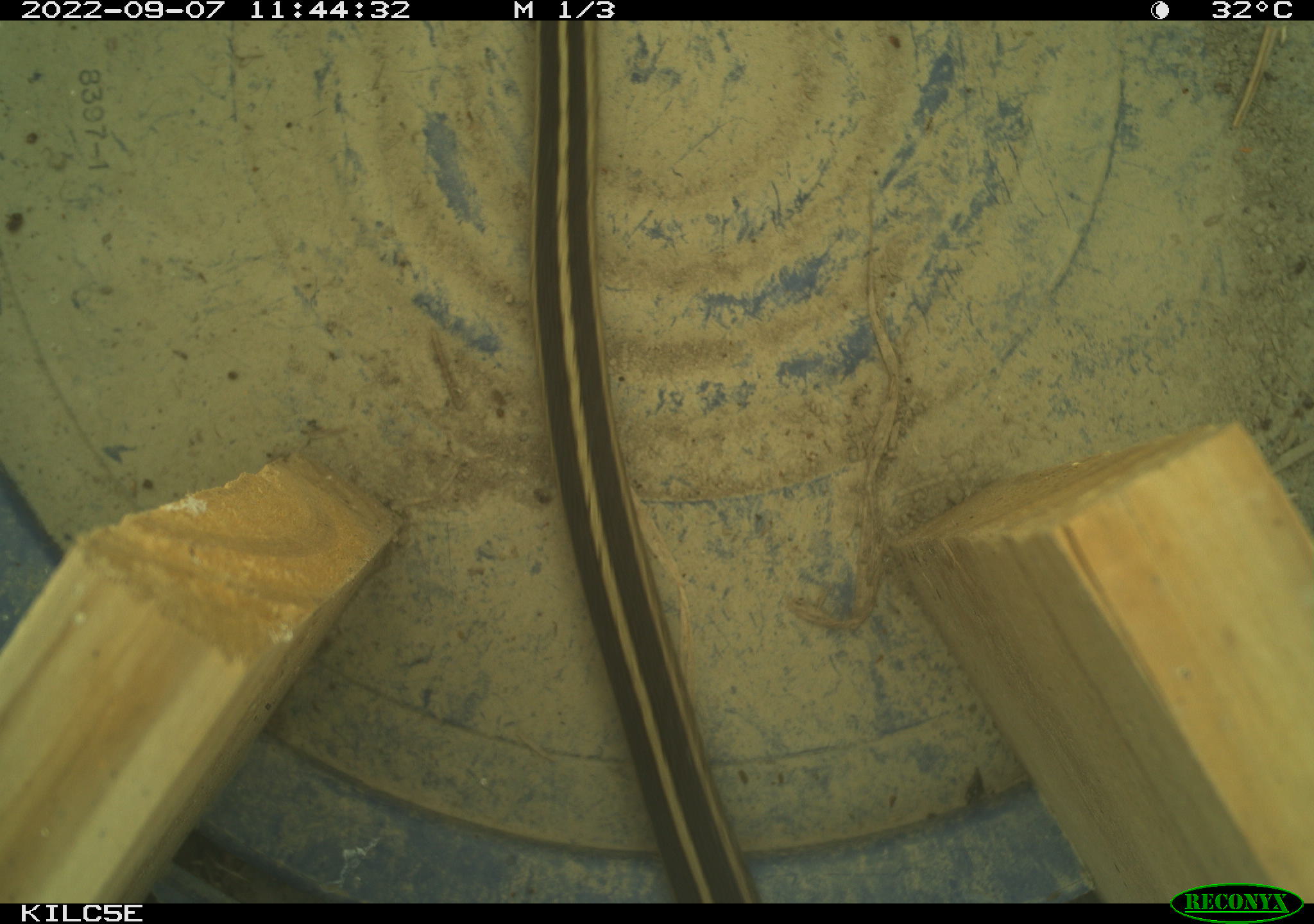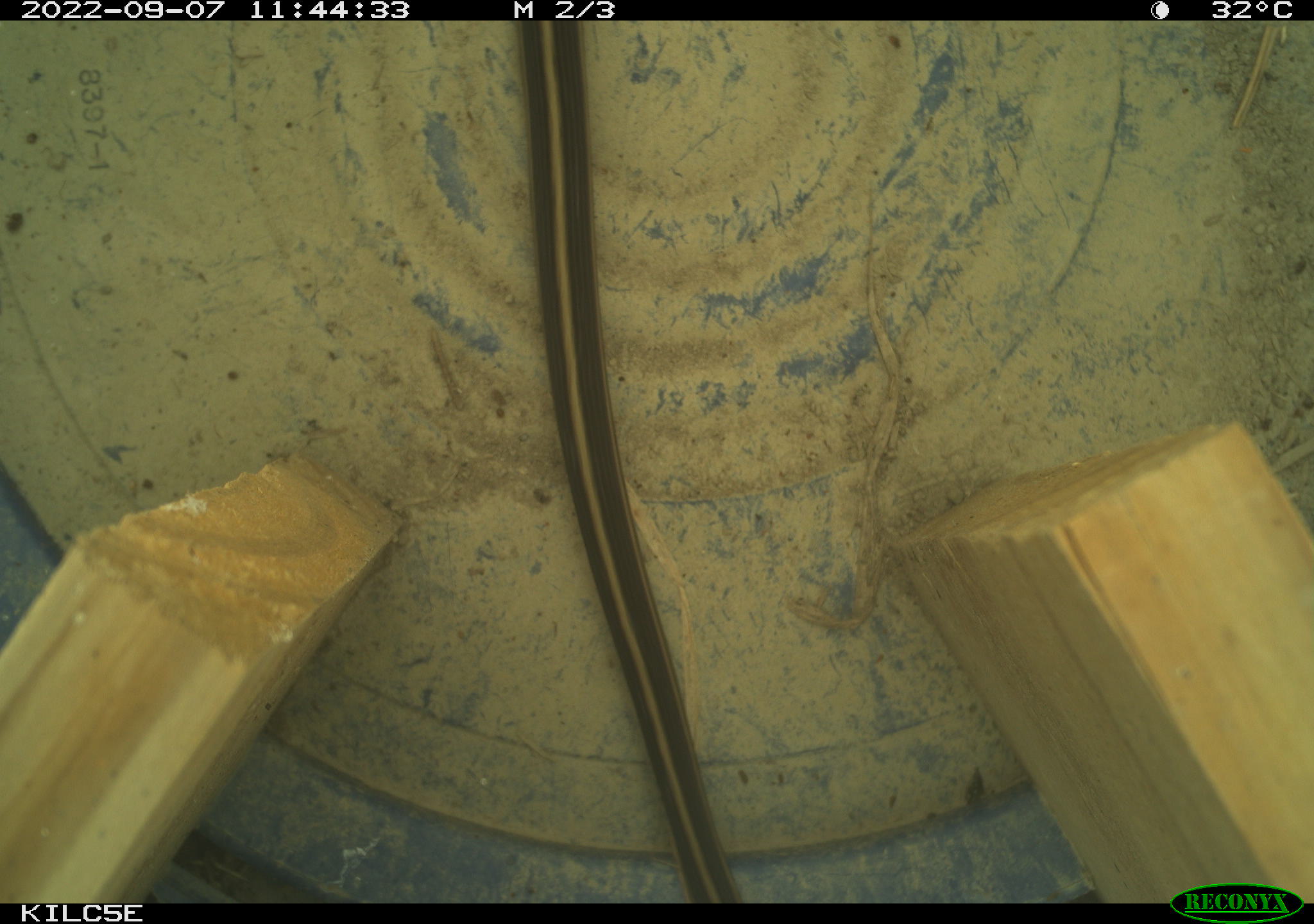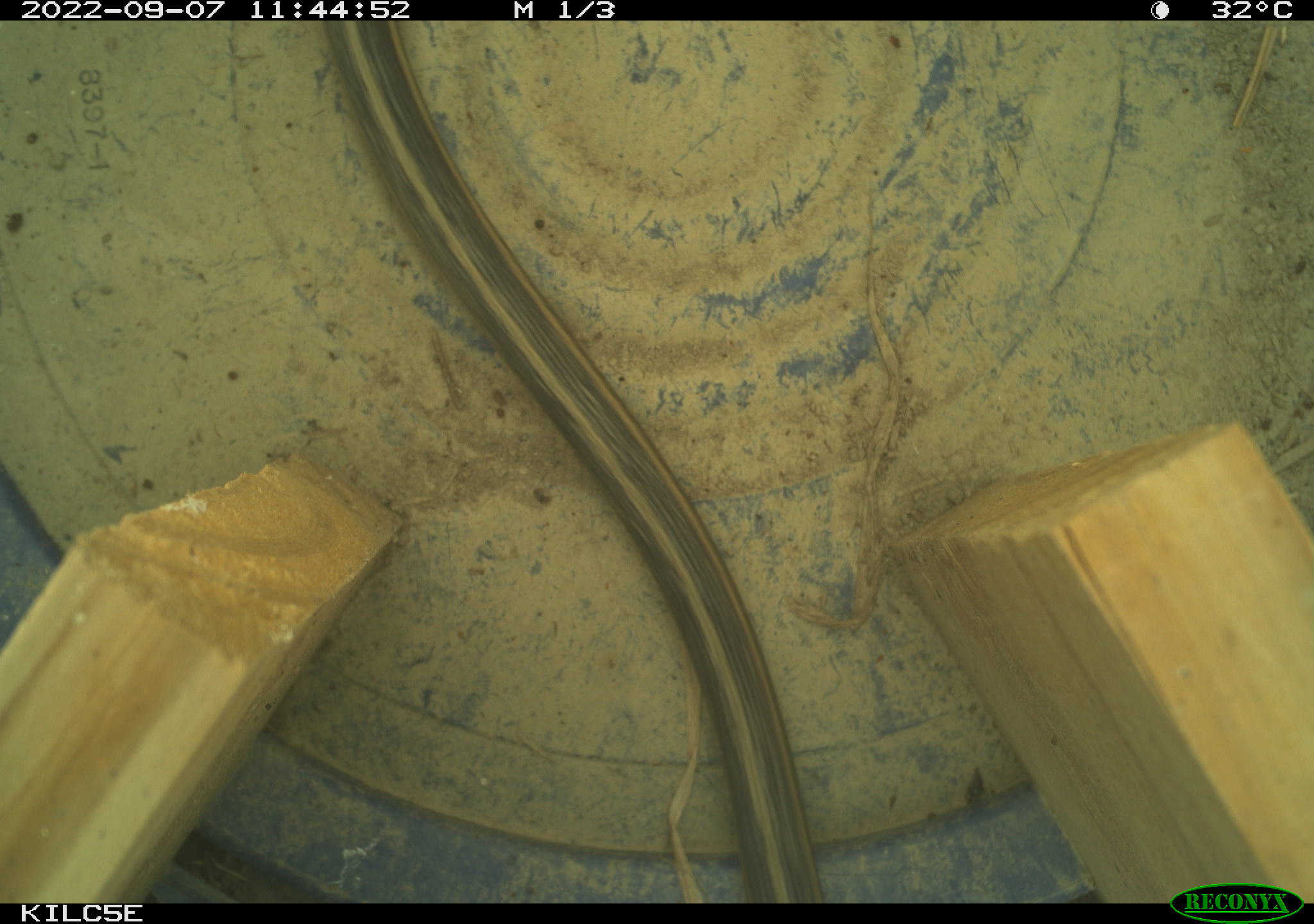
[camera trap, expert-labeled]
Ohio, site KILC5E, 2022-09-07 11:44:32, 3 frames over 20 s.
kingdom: Animalia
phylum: Chordata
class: Reptilia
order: Squamata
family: Colubridae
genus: Thamnophis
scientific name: Thamnophis sirtalis sirtalis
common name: eastern gartersnake